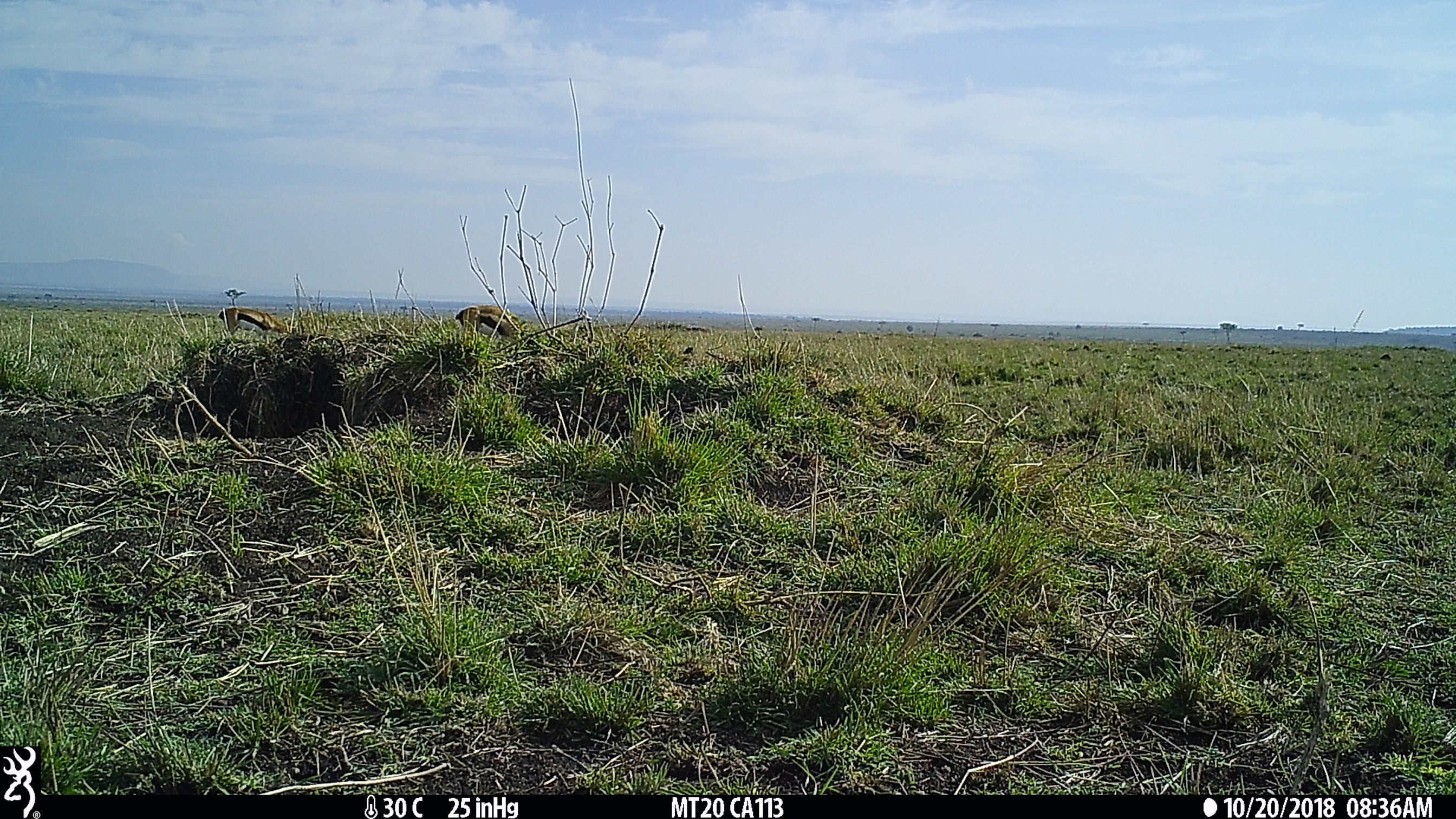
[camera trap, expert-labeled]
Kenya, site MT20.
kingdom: Animalia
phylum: Chordata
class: Mammalia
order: Artiodactyla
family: Bovidae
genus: Eudorcas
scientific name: Eudorcas thomsonii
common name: thomon's gazelle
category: gazelle thomsons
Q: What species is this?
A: Gazelle thomsons (thomon's gazelle) (Eudorcas thomsonii).